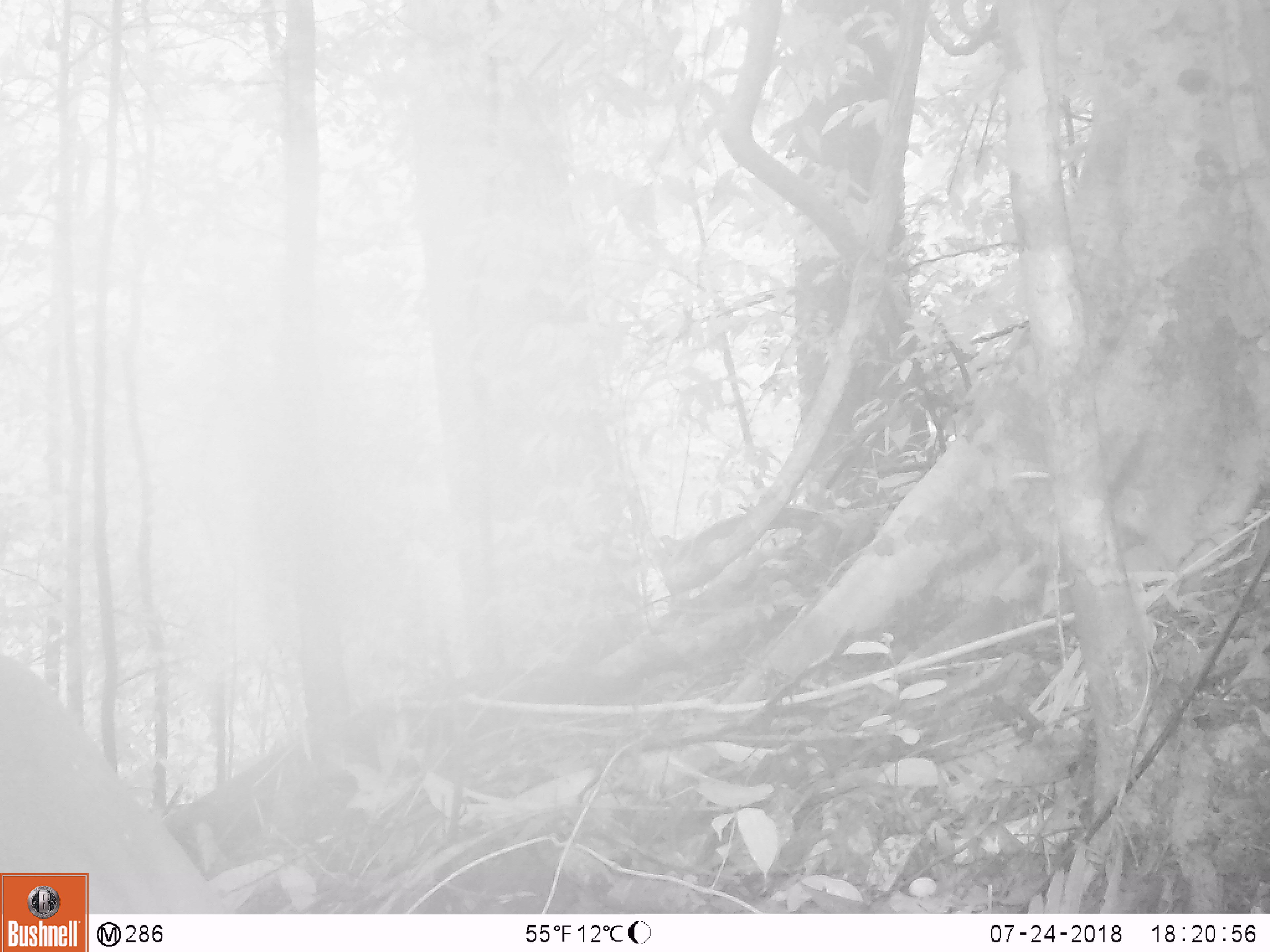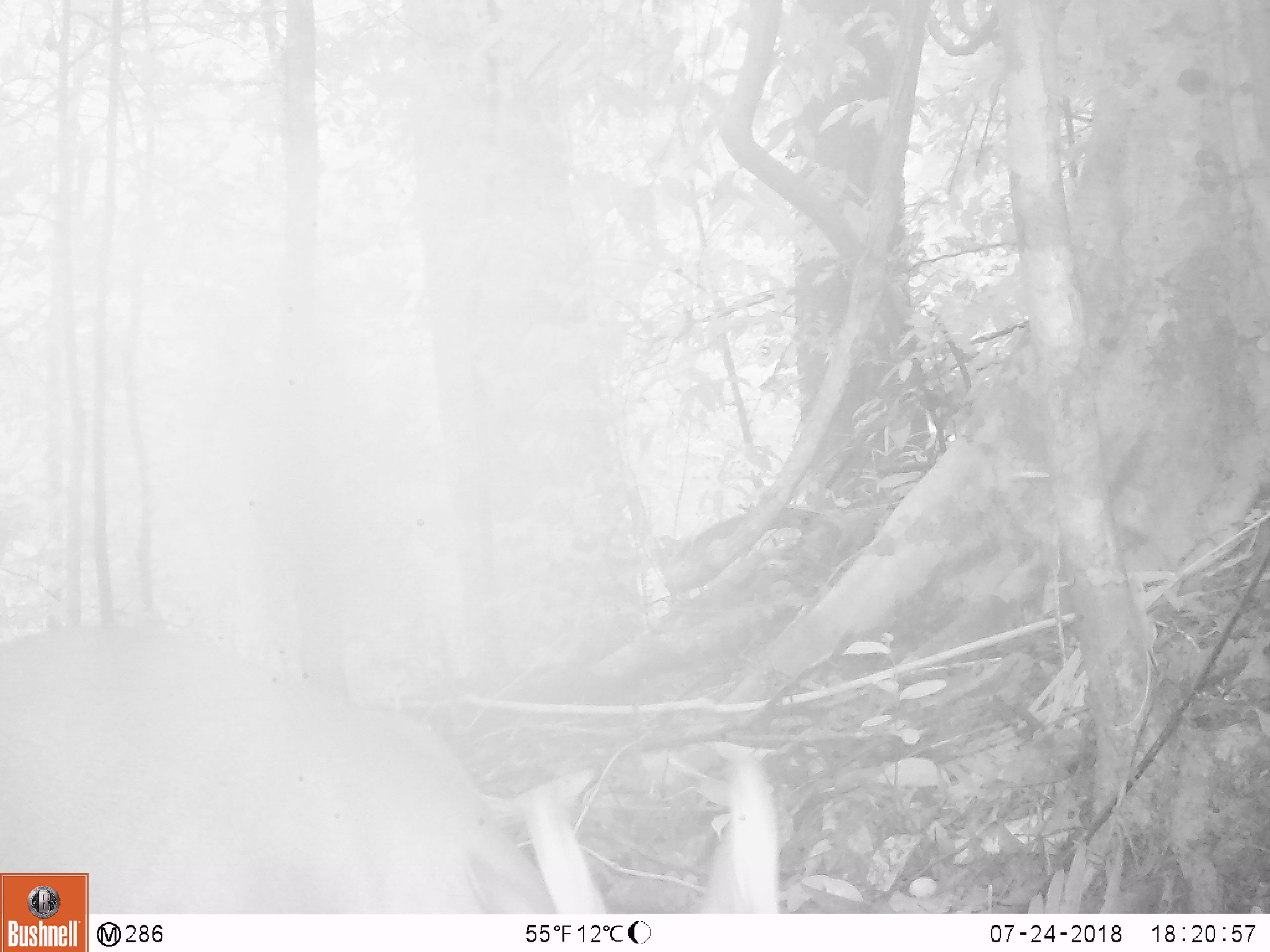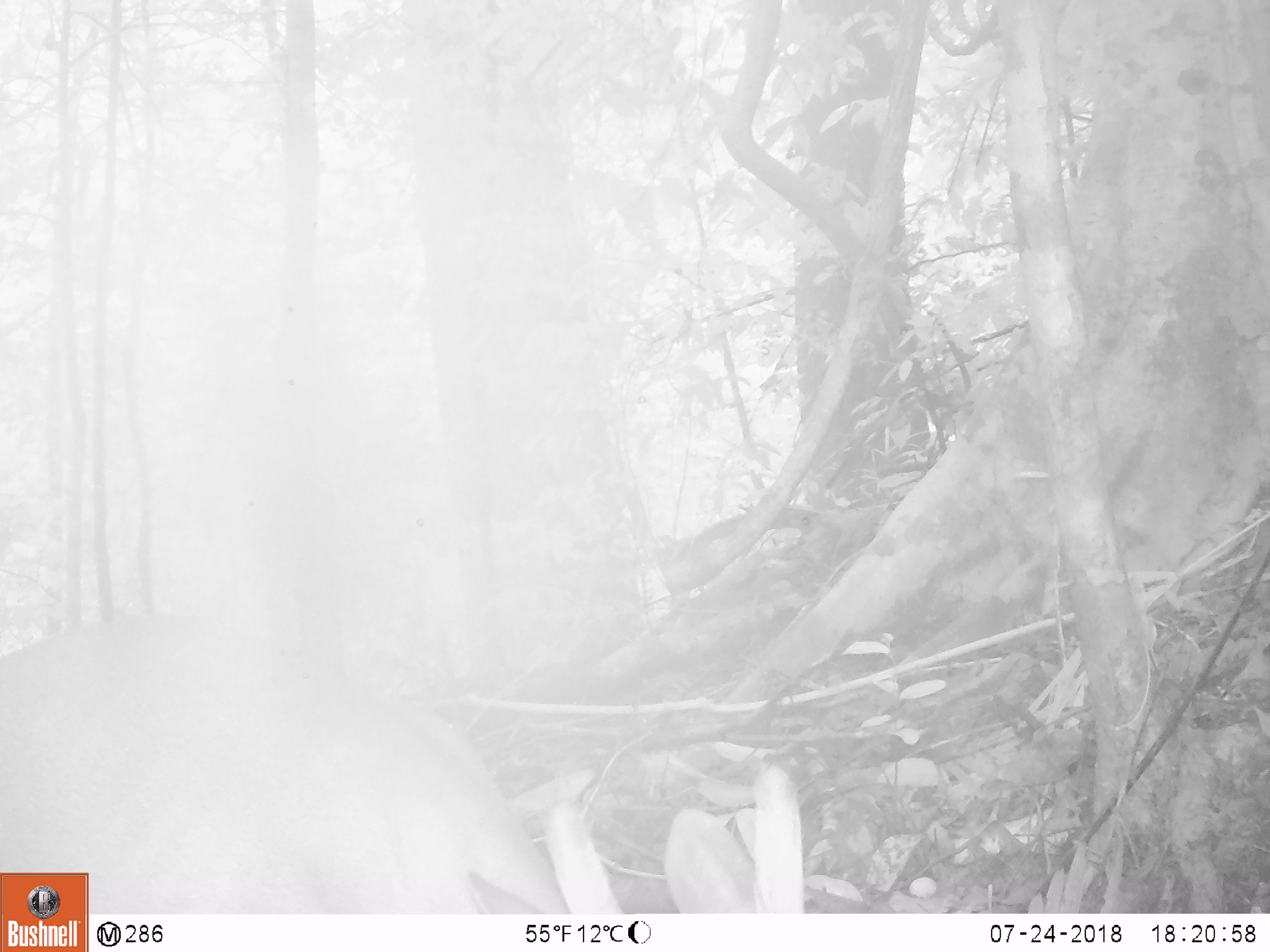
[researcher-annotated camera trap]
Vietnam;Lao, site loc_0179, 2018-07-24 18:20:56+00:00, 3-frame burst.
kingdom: Animalia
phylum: Chordata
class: Mammalia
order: Artiodactyla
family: Cervidae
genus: Muntiacus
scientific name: Muntiacus vuquangensis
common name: large-antlered muntjac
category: large antlered muntjac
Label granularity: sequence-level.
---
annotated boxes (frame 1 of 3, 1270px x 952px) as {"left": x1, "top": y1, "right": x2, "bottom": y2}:
large antlered muntjac: {"left": 0, "top": 646, "right": 238, "bottom": 911}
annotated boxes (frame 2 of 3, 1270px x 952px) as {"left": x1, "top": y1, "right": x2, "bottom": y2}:
large antlered muntjac: {"left": 0, "top": 629, "right": 559, "bottom": 916}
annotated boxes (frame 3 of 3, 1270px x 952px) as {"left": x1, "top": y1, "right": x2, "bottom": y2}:
large antlered muntjac: {"left": 0, "top": 603, "right": 567, "bottom": 914}